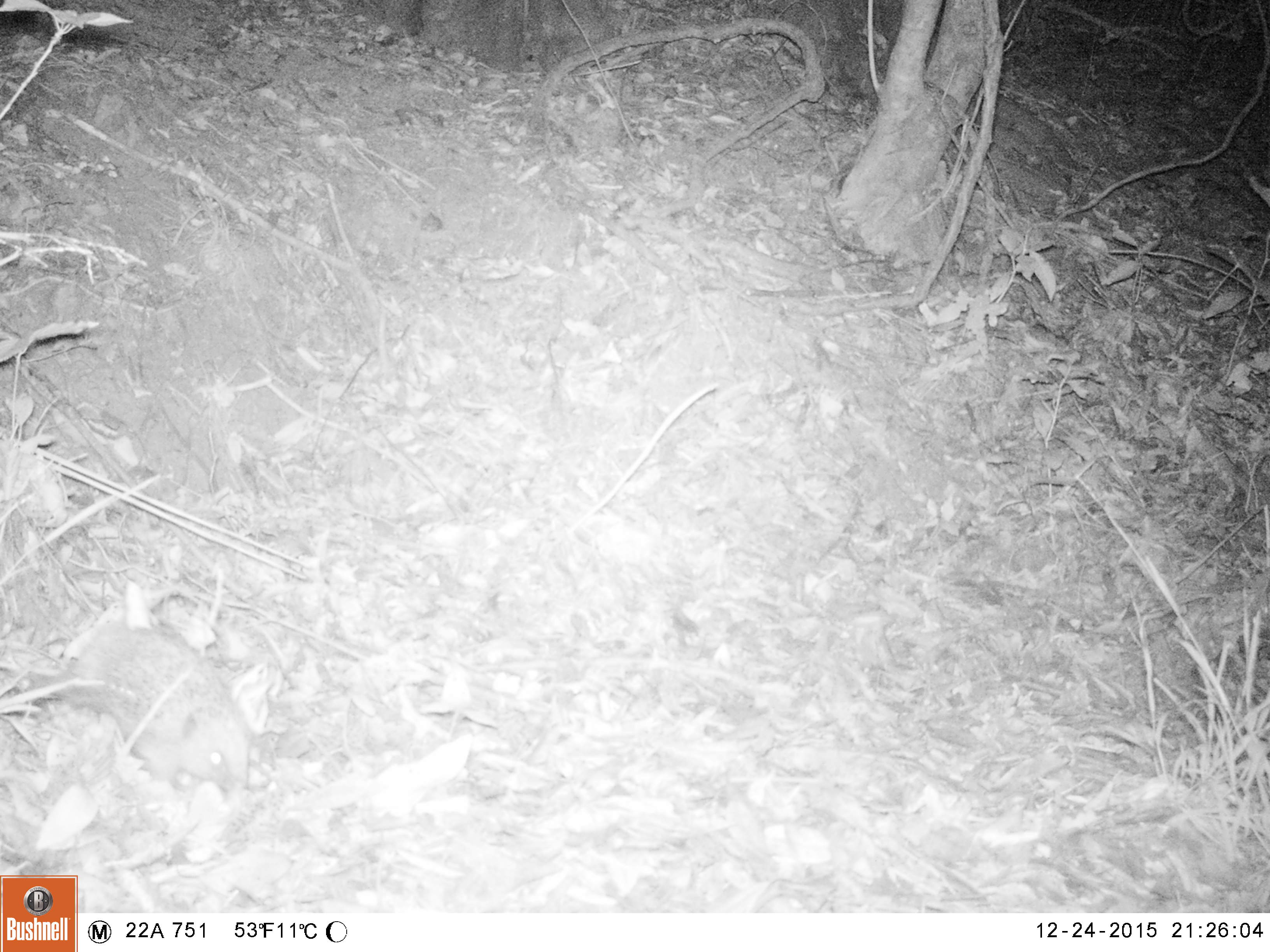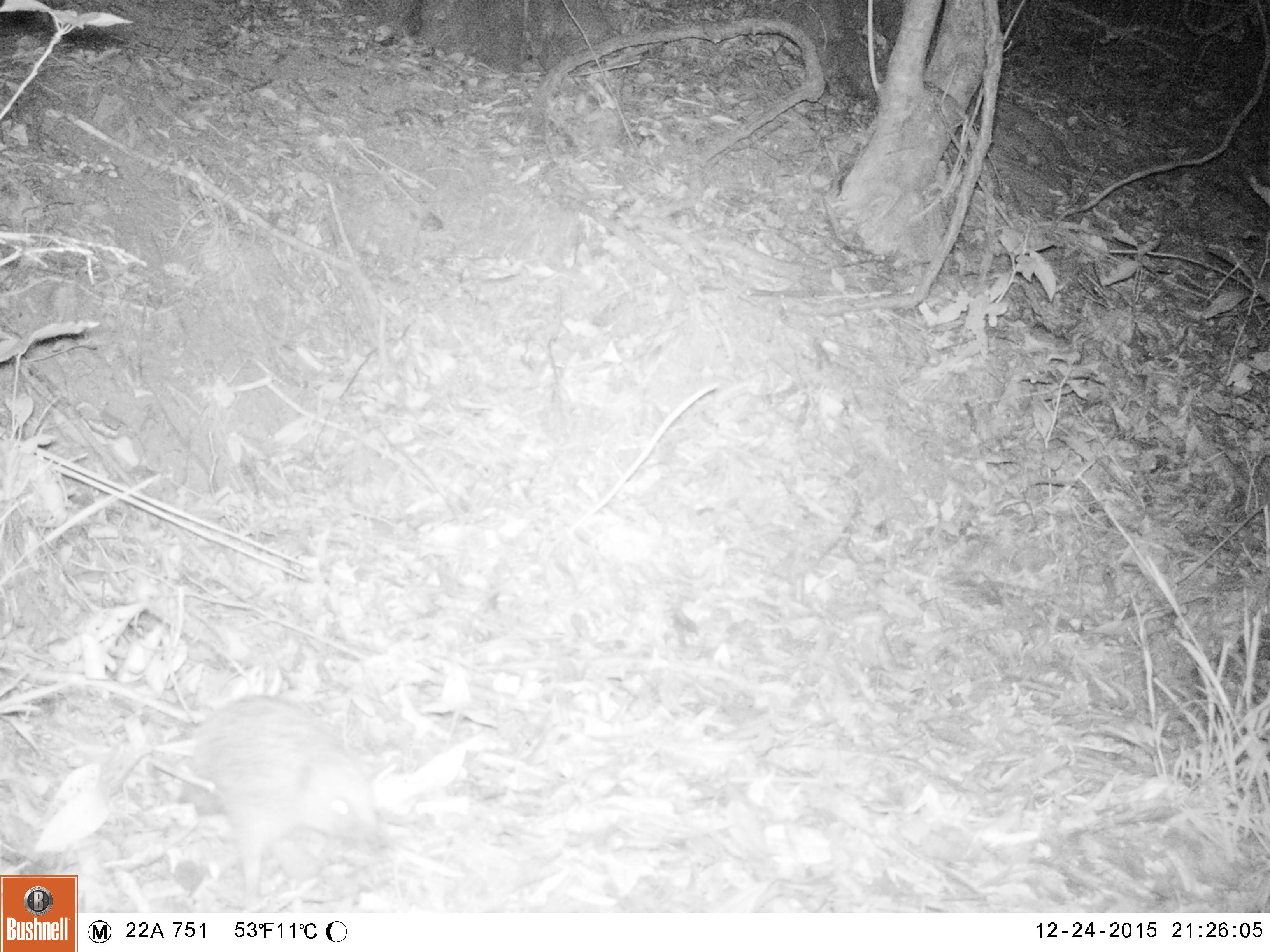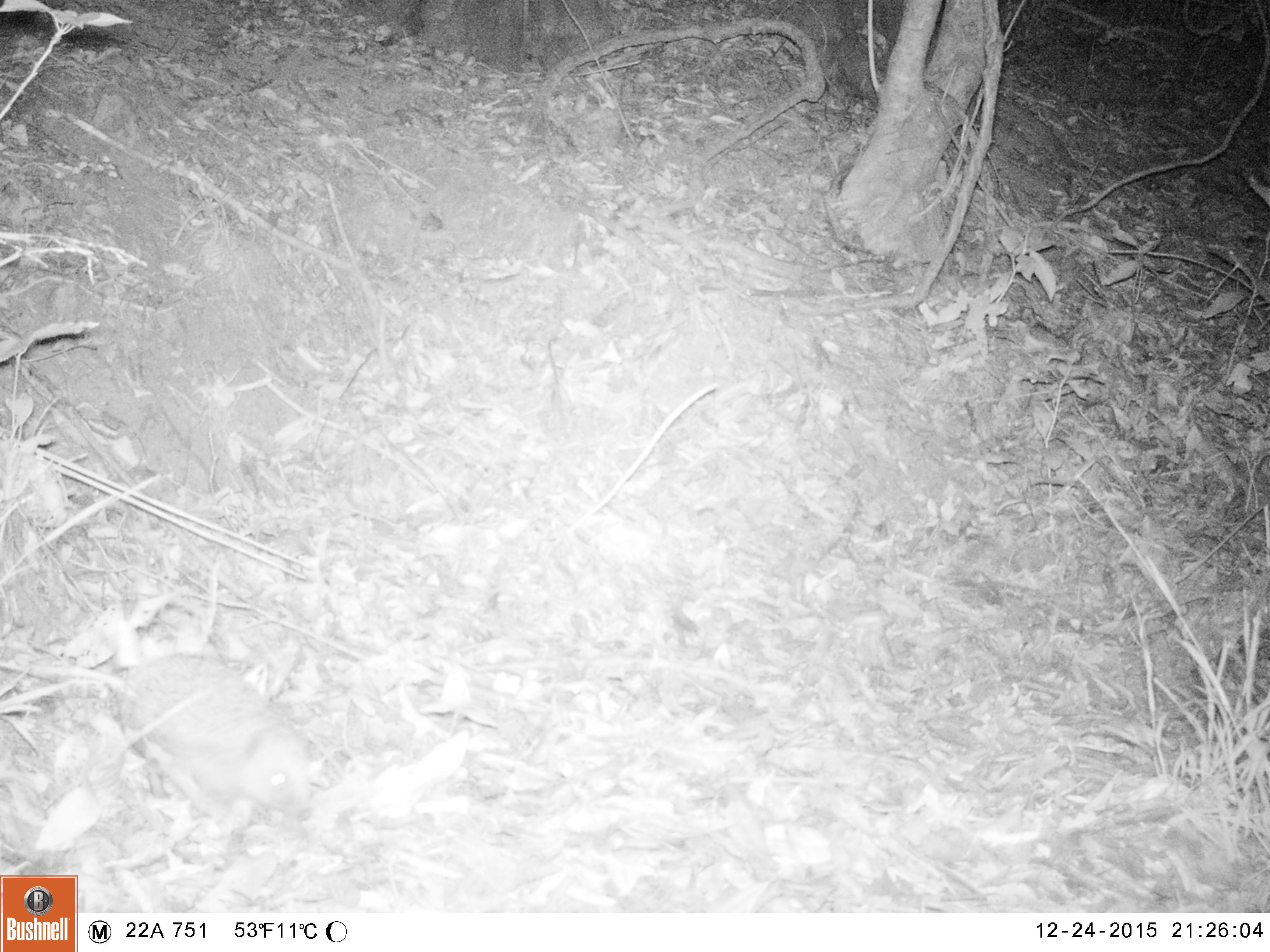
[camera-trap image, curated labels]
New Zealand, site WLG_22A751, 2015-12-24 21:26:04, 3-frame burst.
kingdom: Animalia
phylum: Chordata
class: Mammalia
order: Eulipotyphla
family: Erinaceidae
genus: Erinaceus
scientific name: Erinaceus europaeus europaeus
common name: european hedgehog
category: hedgehog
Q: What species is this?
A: Hedgehog (european hedgehog) (Erinaceus europaeus europaeus).